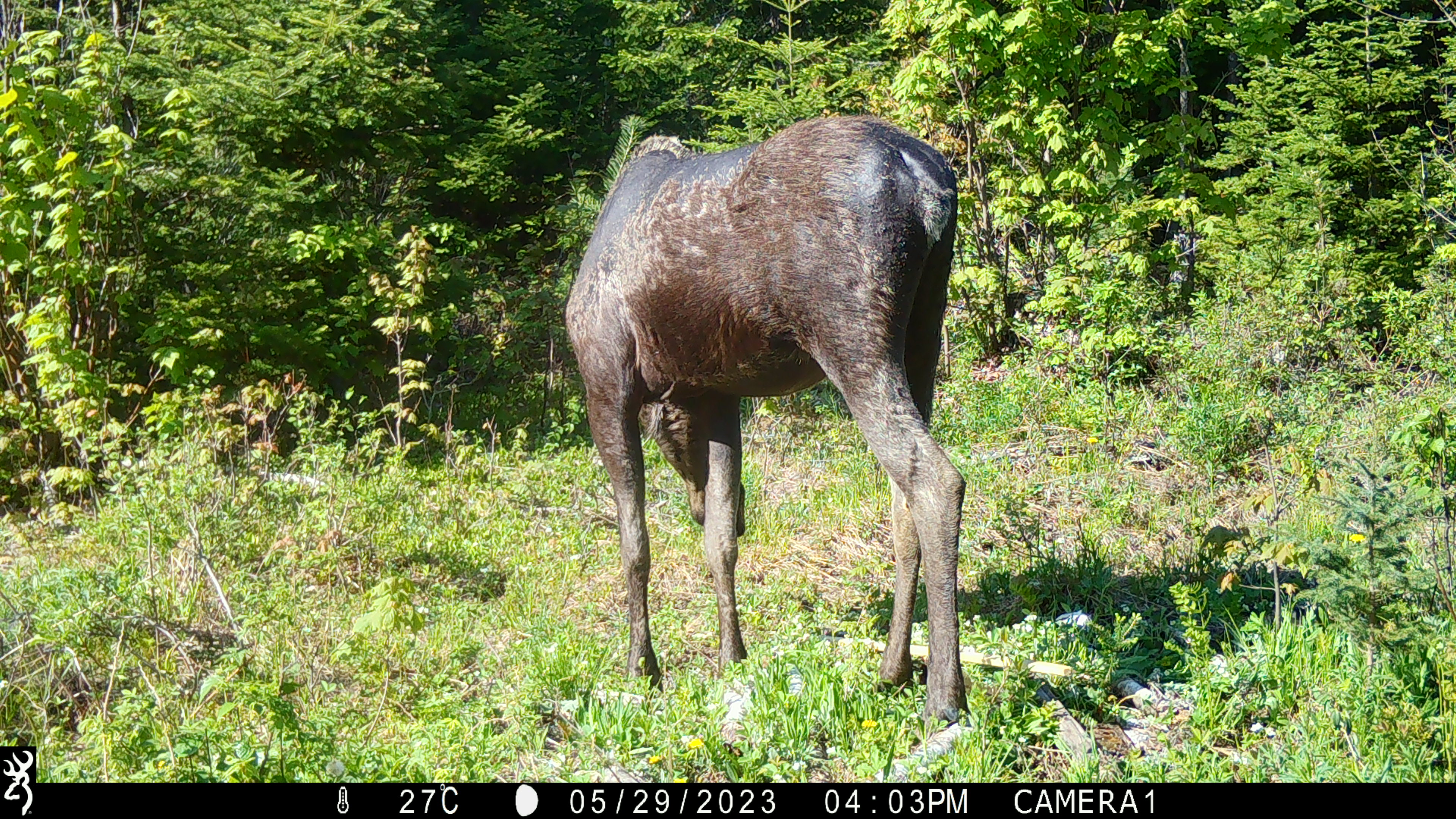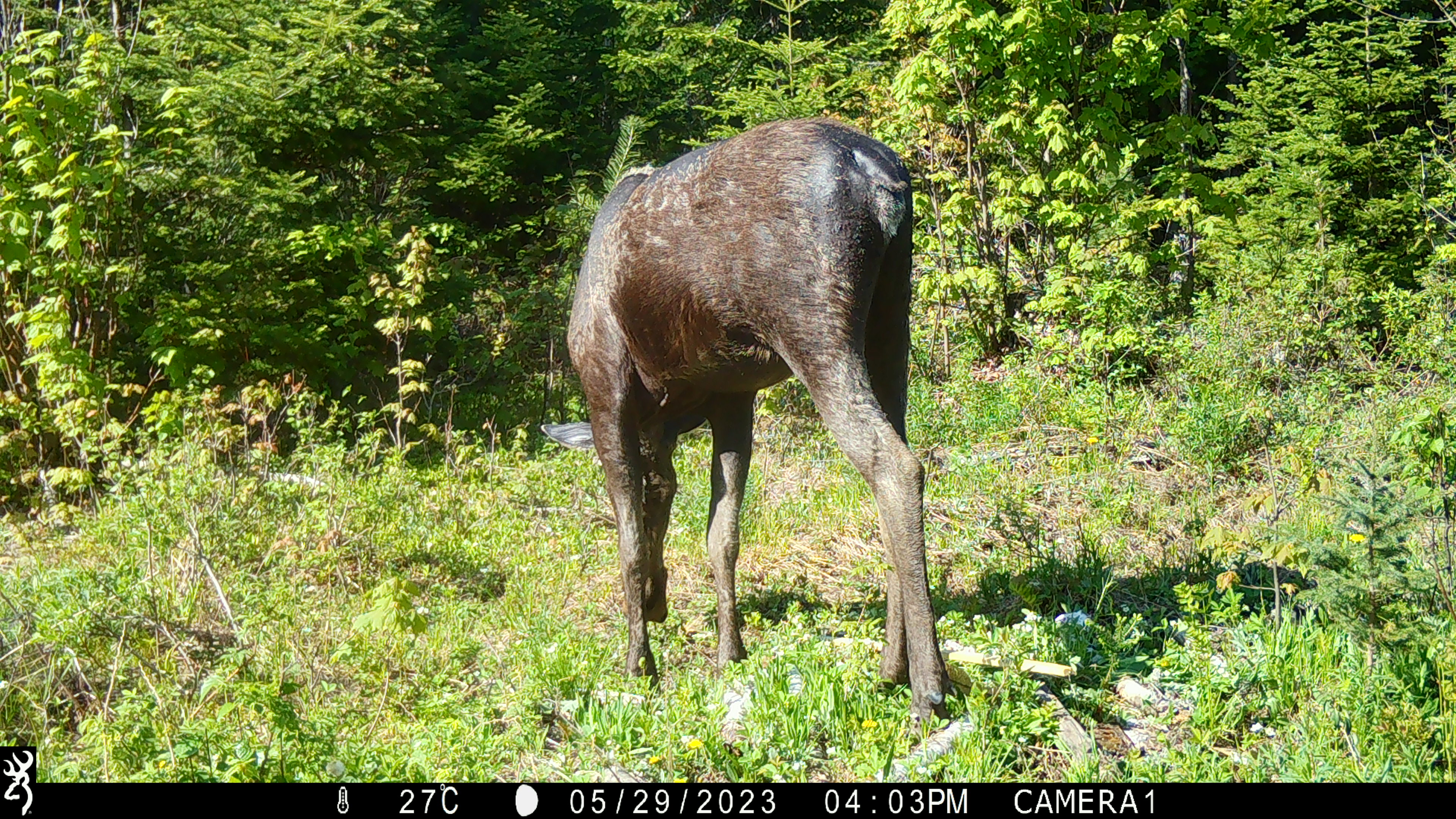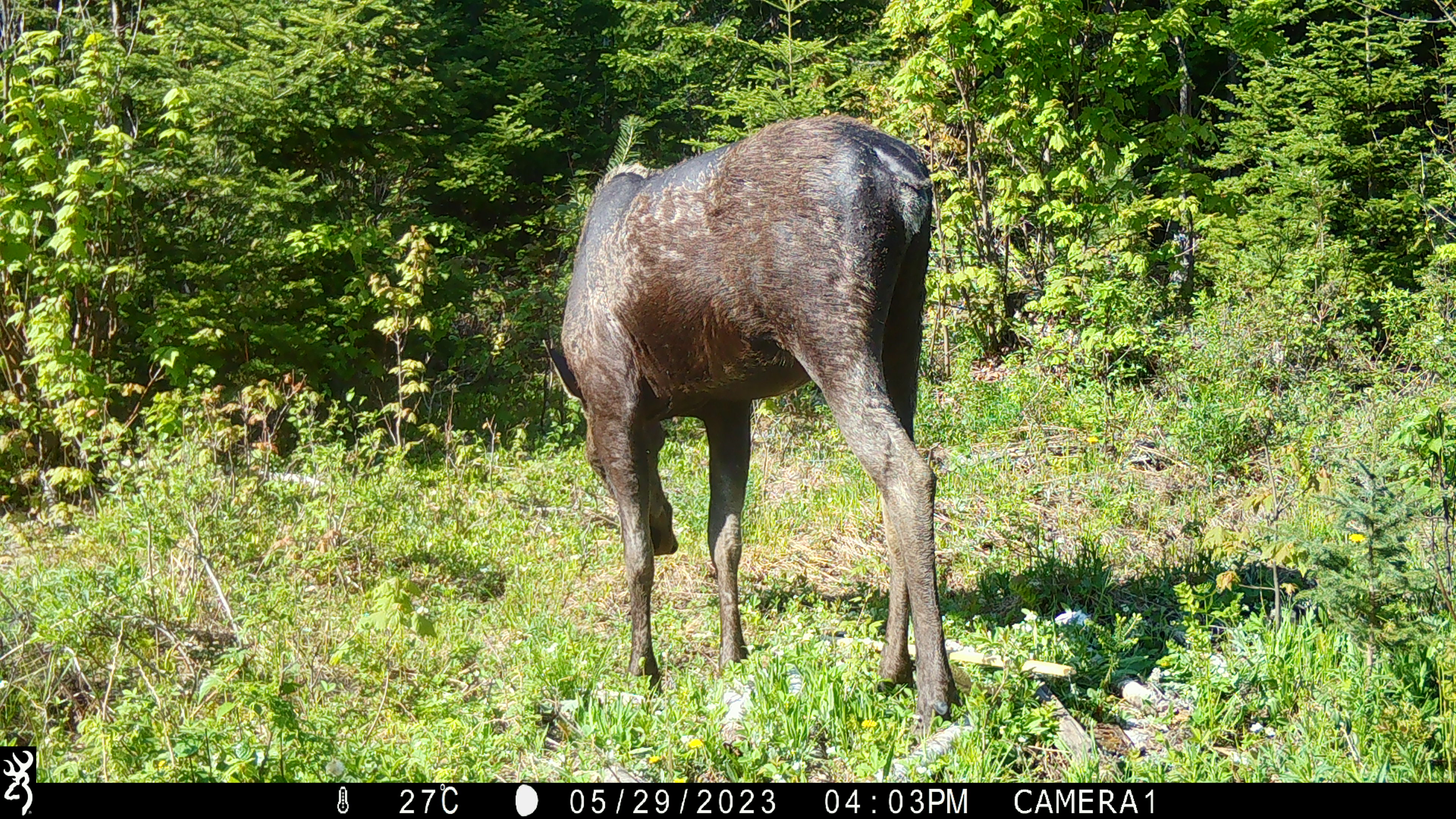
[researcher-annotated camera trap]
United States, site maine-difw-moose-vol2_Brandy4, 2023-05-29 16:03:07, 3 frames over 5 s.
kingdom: Animalia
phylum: Chordata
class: Mammalia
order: Artiodactyla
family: Cervidae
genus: Alces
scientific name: Alces alces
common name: moose